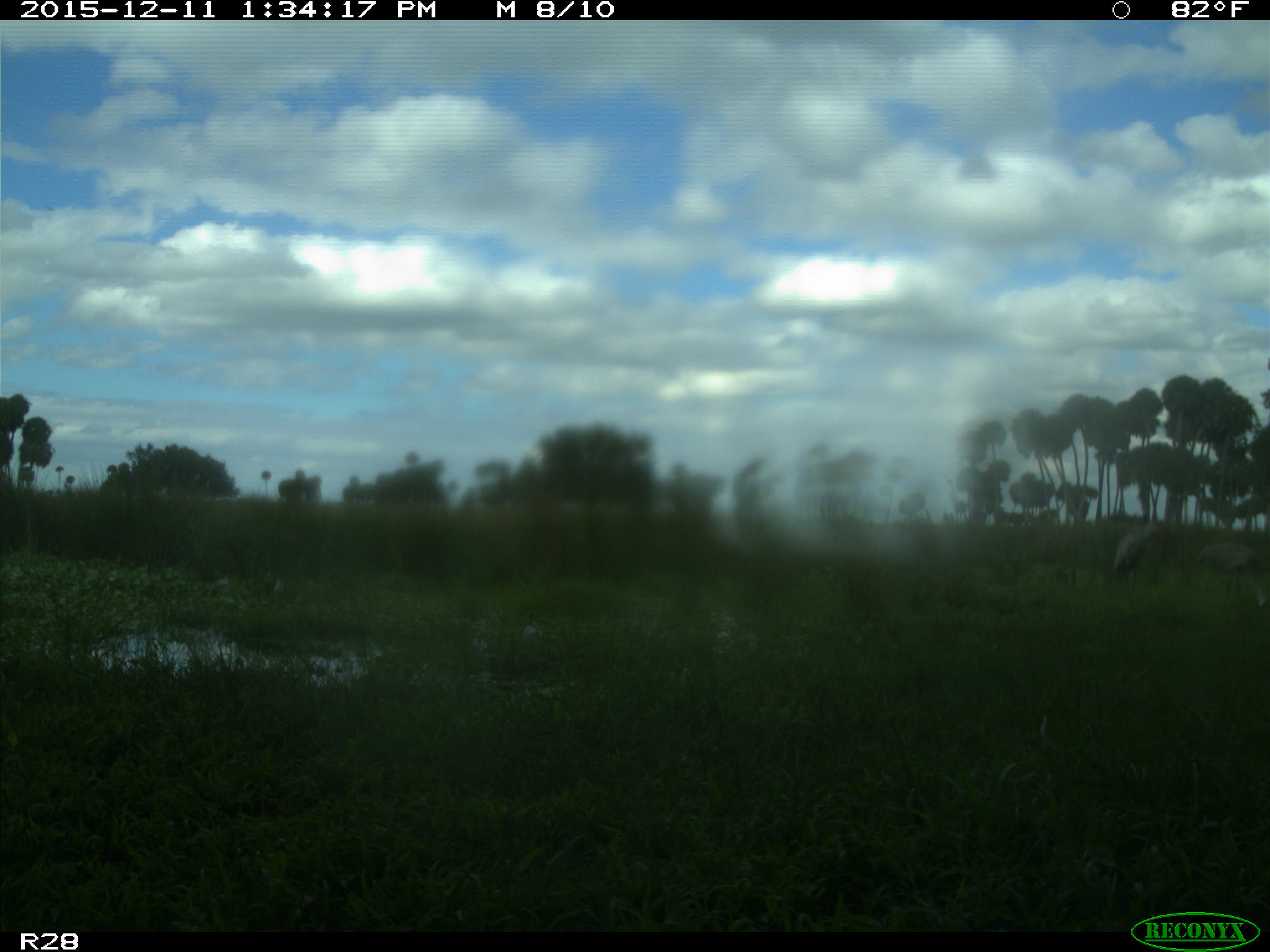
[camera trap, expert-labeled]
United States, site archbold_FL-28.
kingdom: Animalia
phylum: Chordata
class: Aves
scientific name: Aves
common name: birds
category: unidentified bird